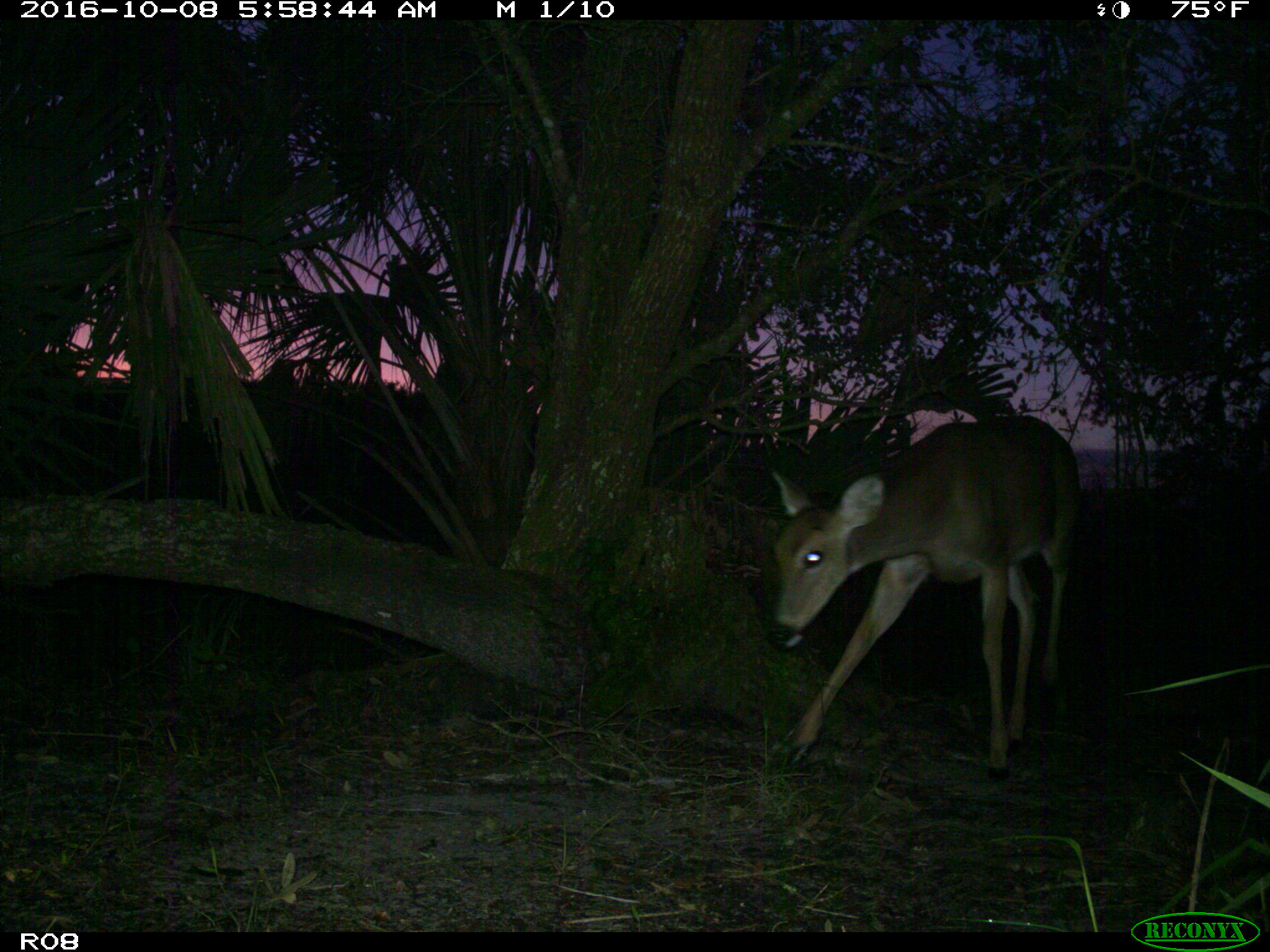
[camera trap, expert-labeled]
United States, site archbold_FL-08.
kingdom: Animalia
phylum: Chordata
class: Mammalia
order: Artiodactyla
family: Cervidae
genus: Odocoileus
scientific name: Odocoileus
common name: deer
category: unidentified deer